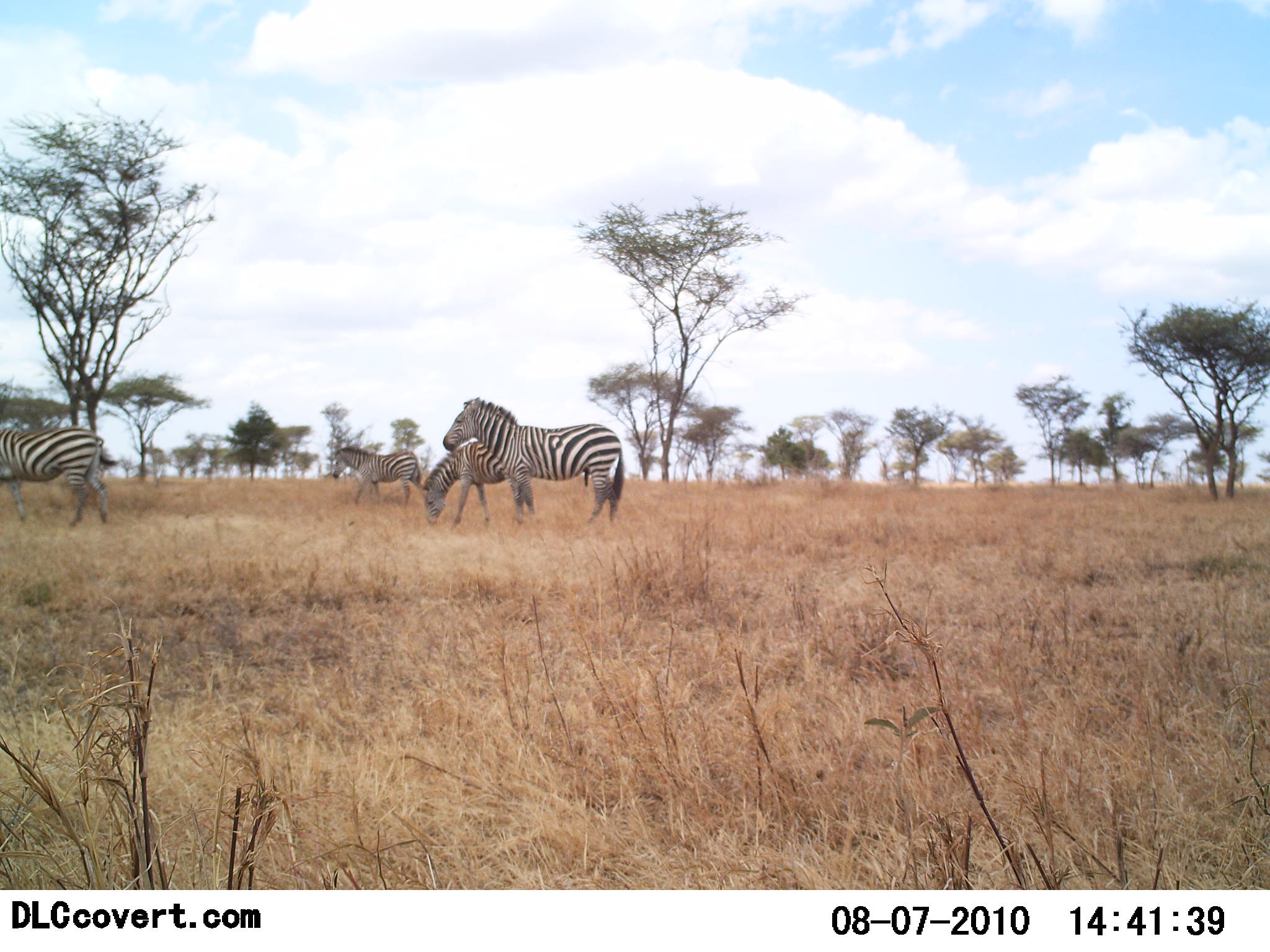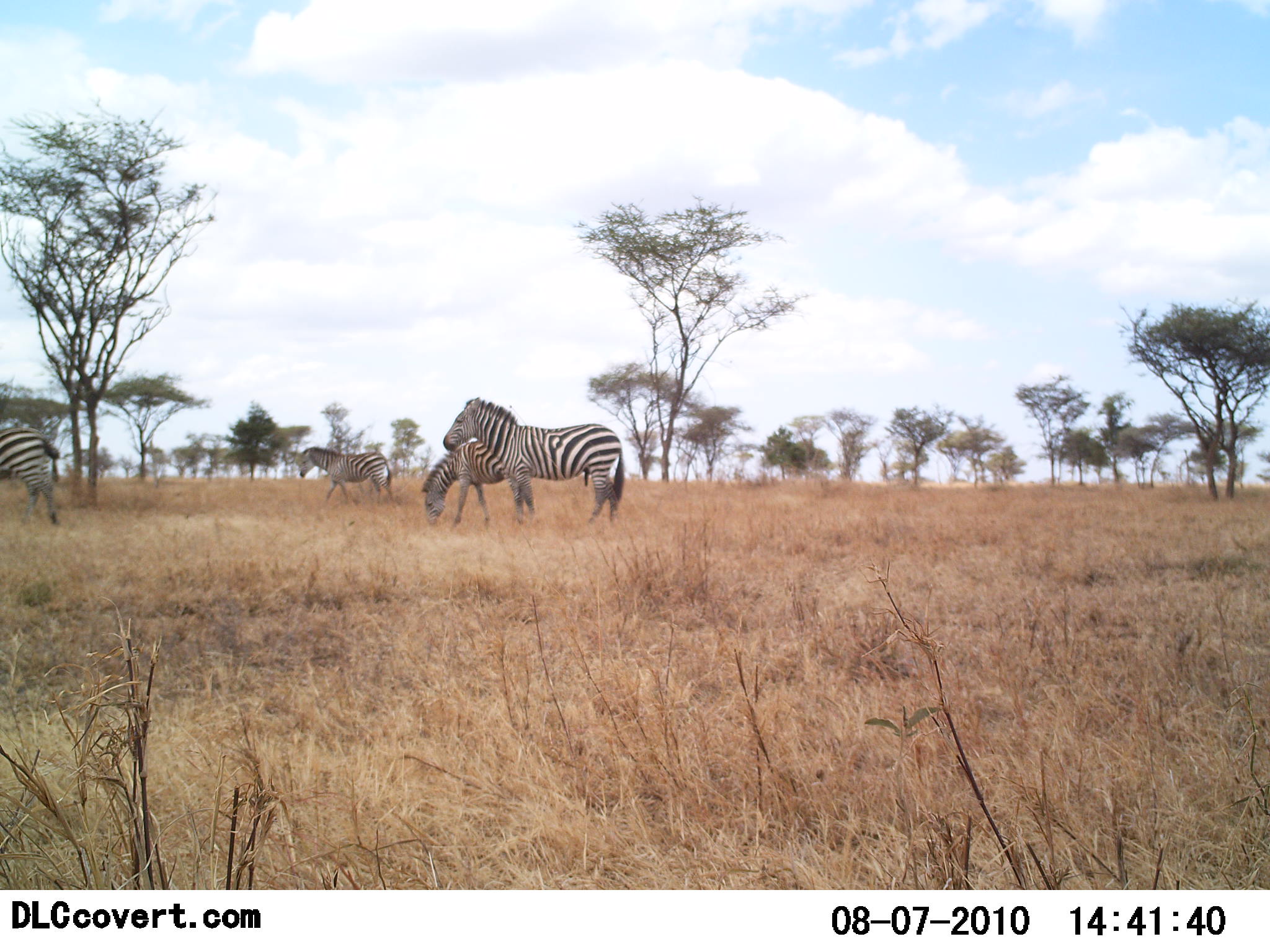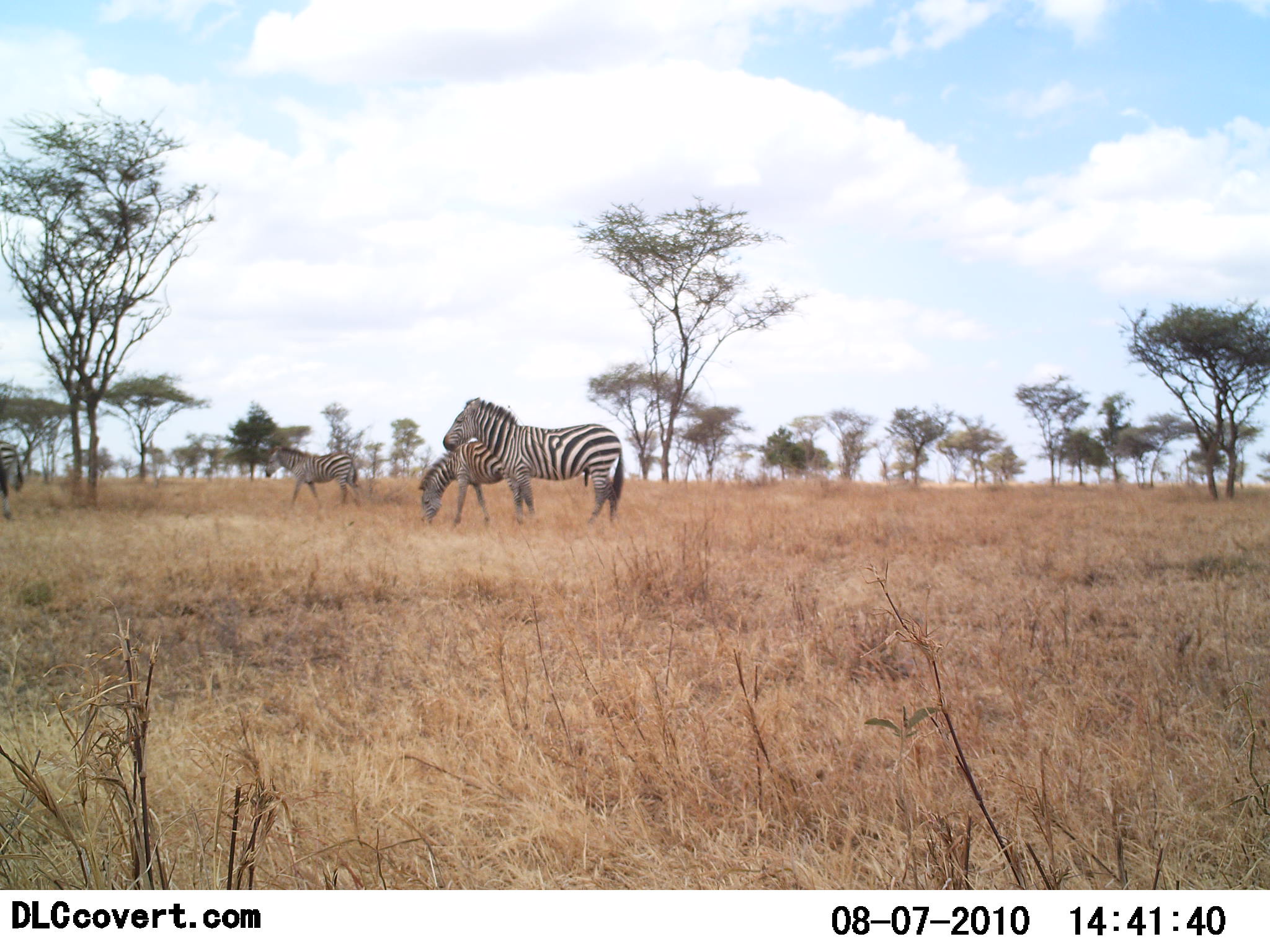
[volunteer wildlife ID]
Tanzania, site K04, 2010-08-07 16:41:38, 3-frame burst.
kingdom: Animalia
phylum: Chordata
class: Mammalia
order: Perissodactyla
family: Equidae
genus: Equus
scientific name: Equus quagga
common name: plains zebra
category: zebra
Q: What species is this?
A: Zebra (plains zebra) (Equus quagga).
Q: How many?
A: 4.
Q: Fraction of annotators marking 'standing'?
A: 73%.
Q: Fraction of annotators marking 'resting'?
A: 7%.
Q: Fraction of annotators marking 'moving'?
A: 87%.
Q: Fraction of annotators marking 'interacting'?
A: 0%.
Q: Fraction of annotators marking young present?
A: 0%.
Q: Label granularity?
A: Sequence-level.